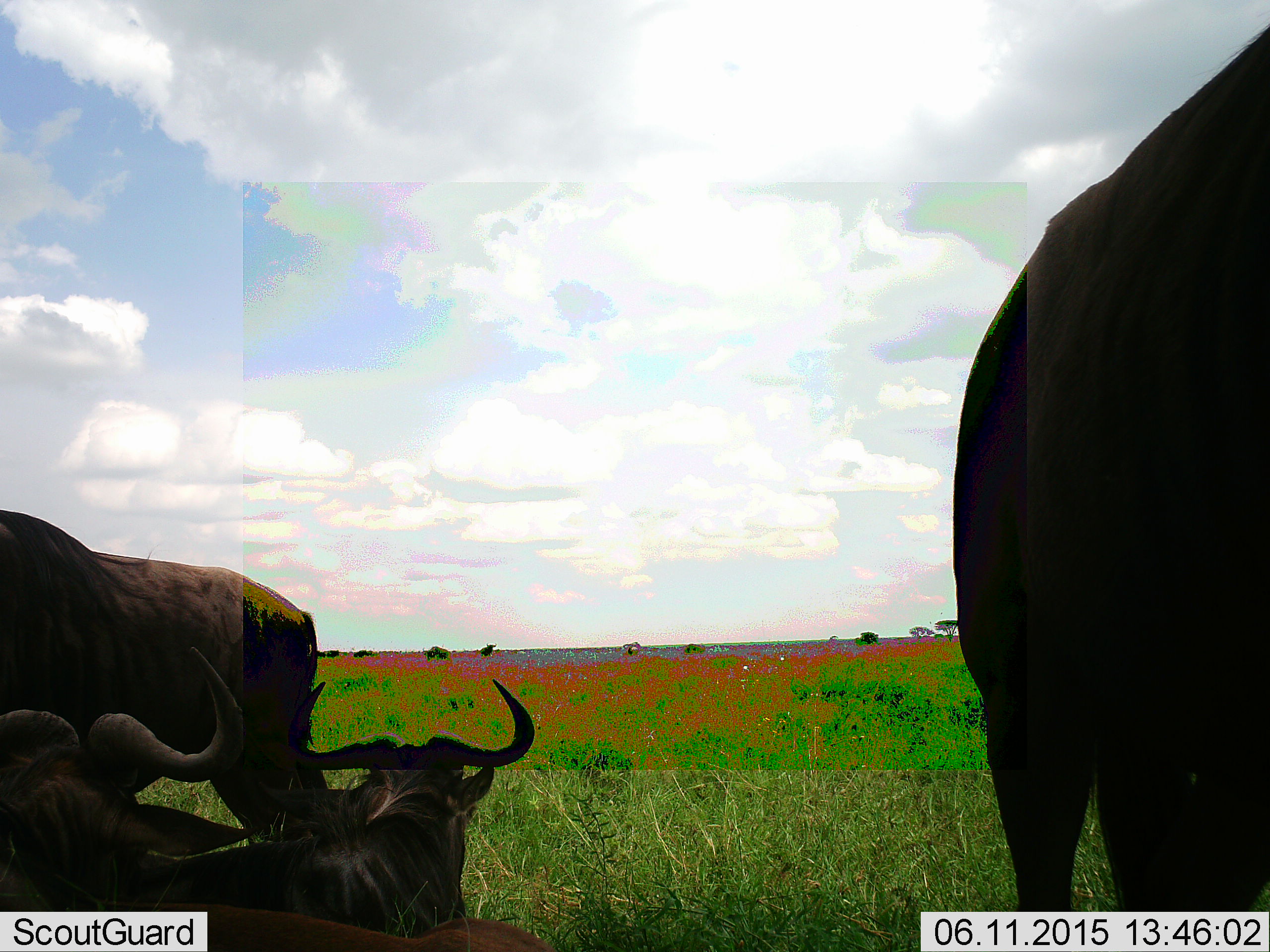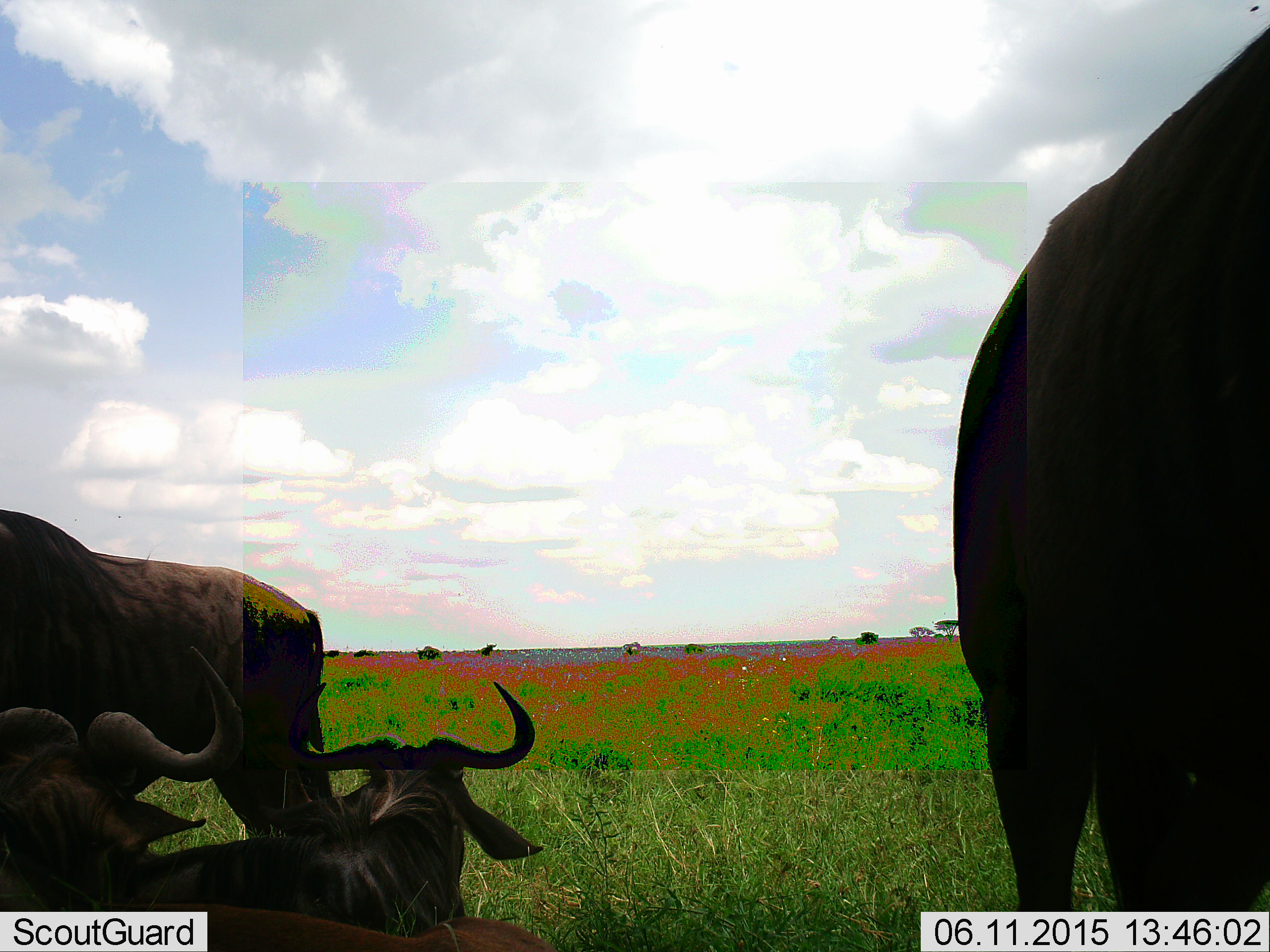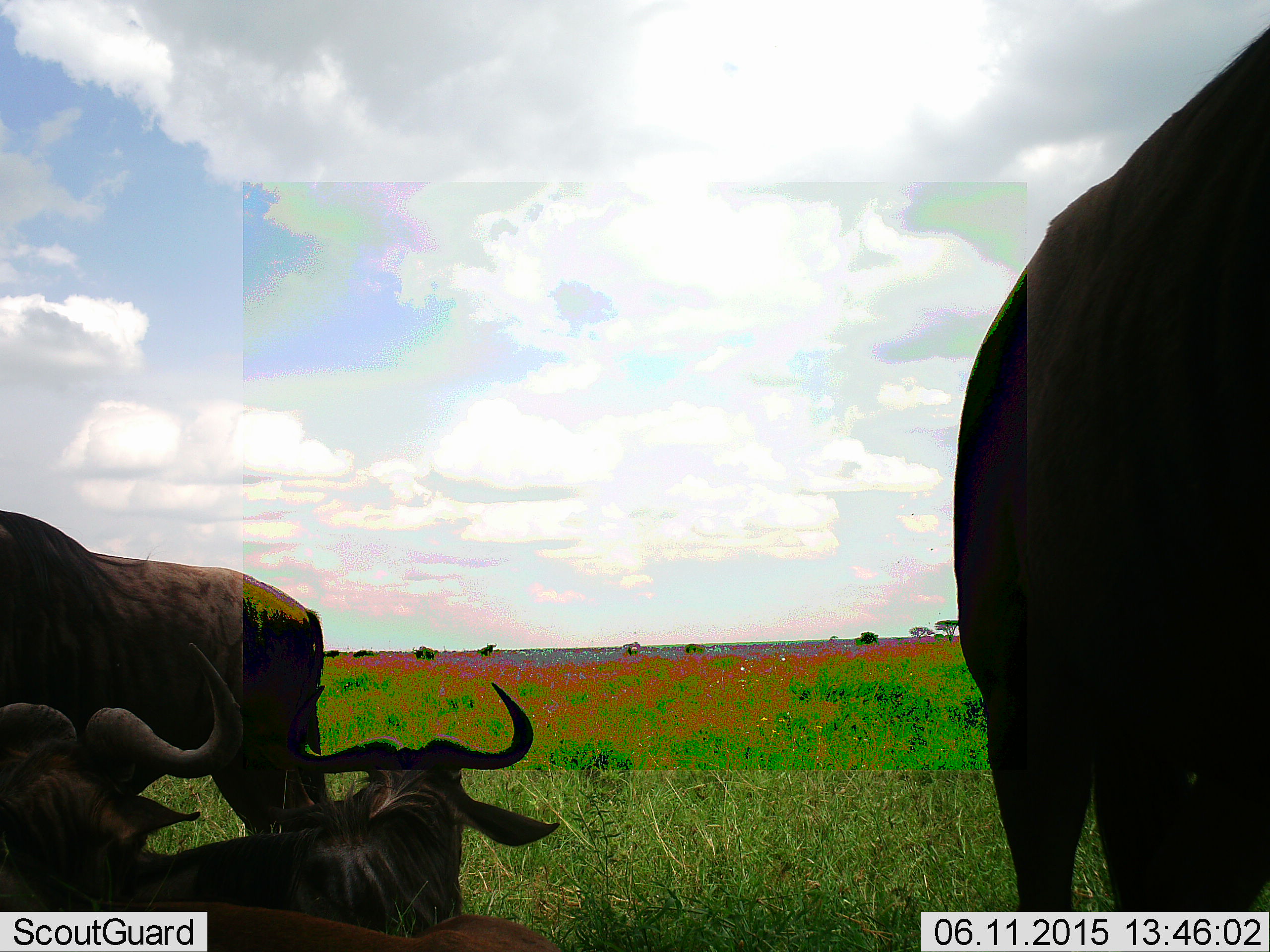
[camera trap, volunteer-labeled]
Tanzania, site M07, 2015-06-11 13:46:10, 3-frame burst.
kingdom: Animalia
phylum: Chordata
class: Mammalia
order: Artiodactyla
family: Bovidae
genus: Connochaetes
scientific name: Connochaetes taurinus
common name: blue wildebeest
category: wildebeest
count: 4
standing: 82%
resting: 91%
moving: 0%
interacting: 0%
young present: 0%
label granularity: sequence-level